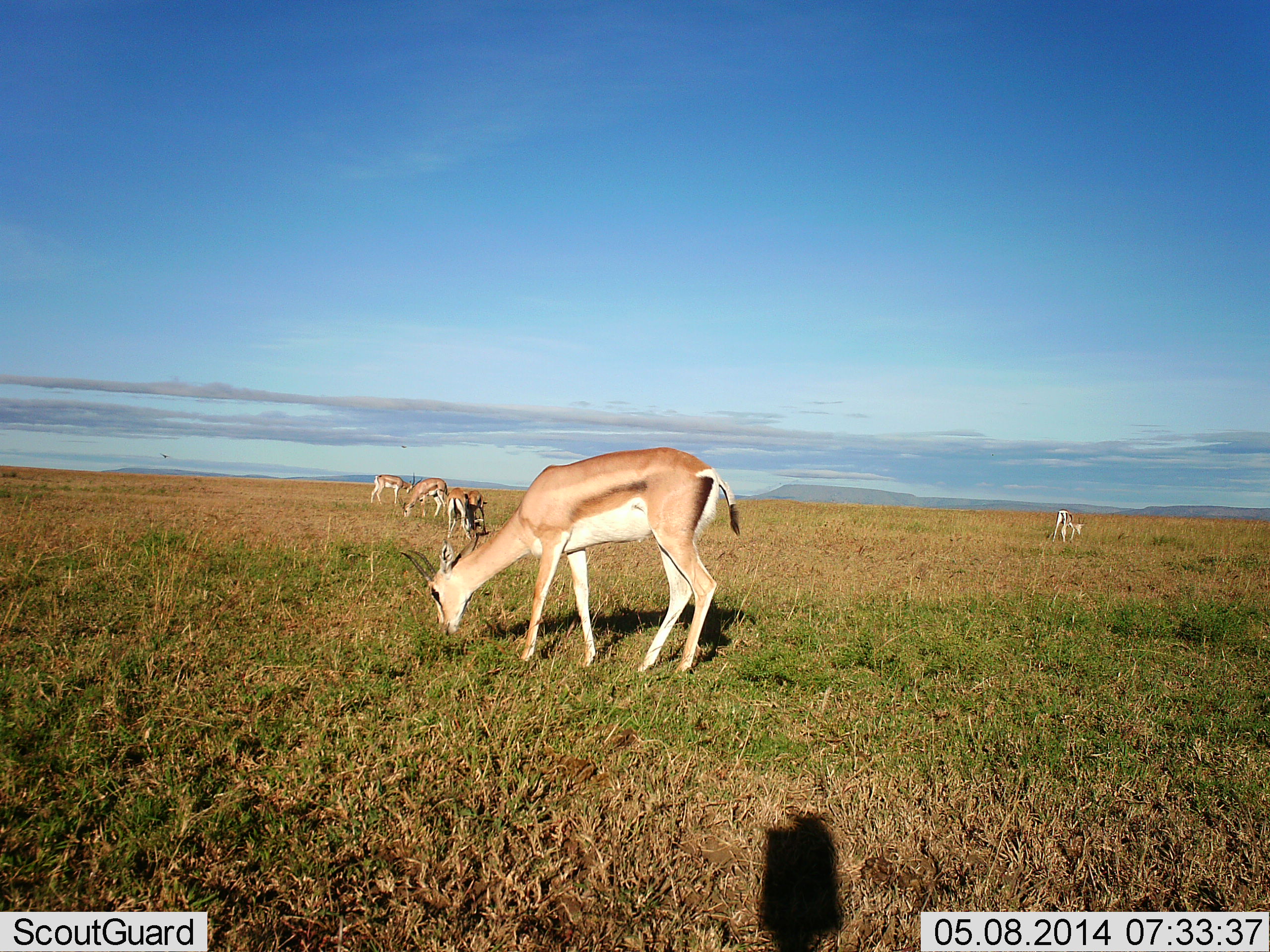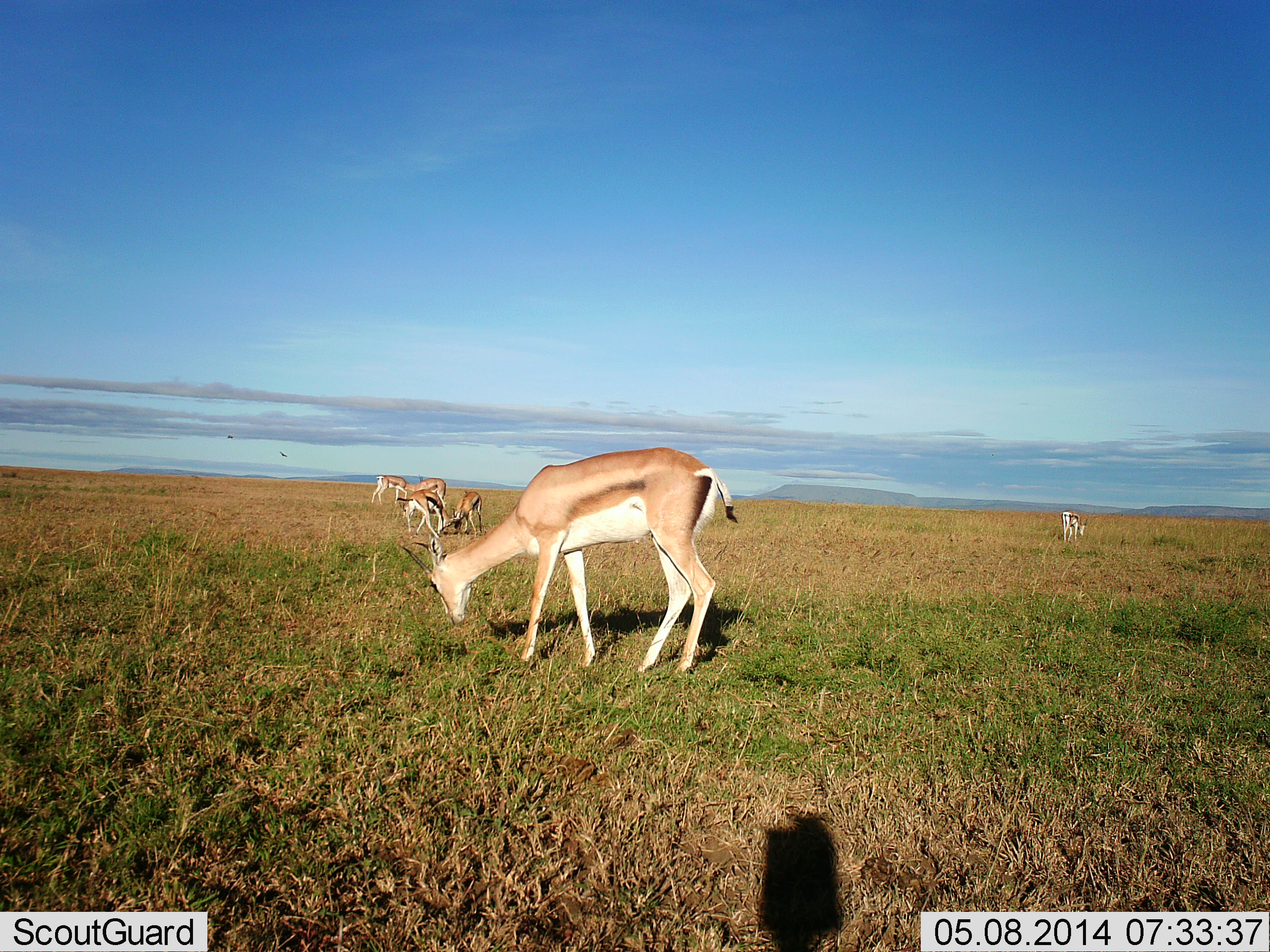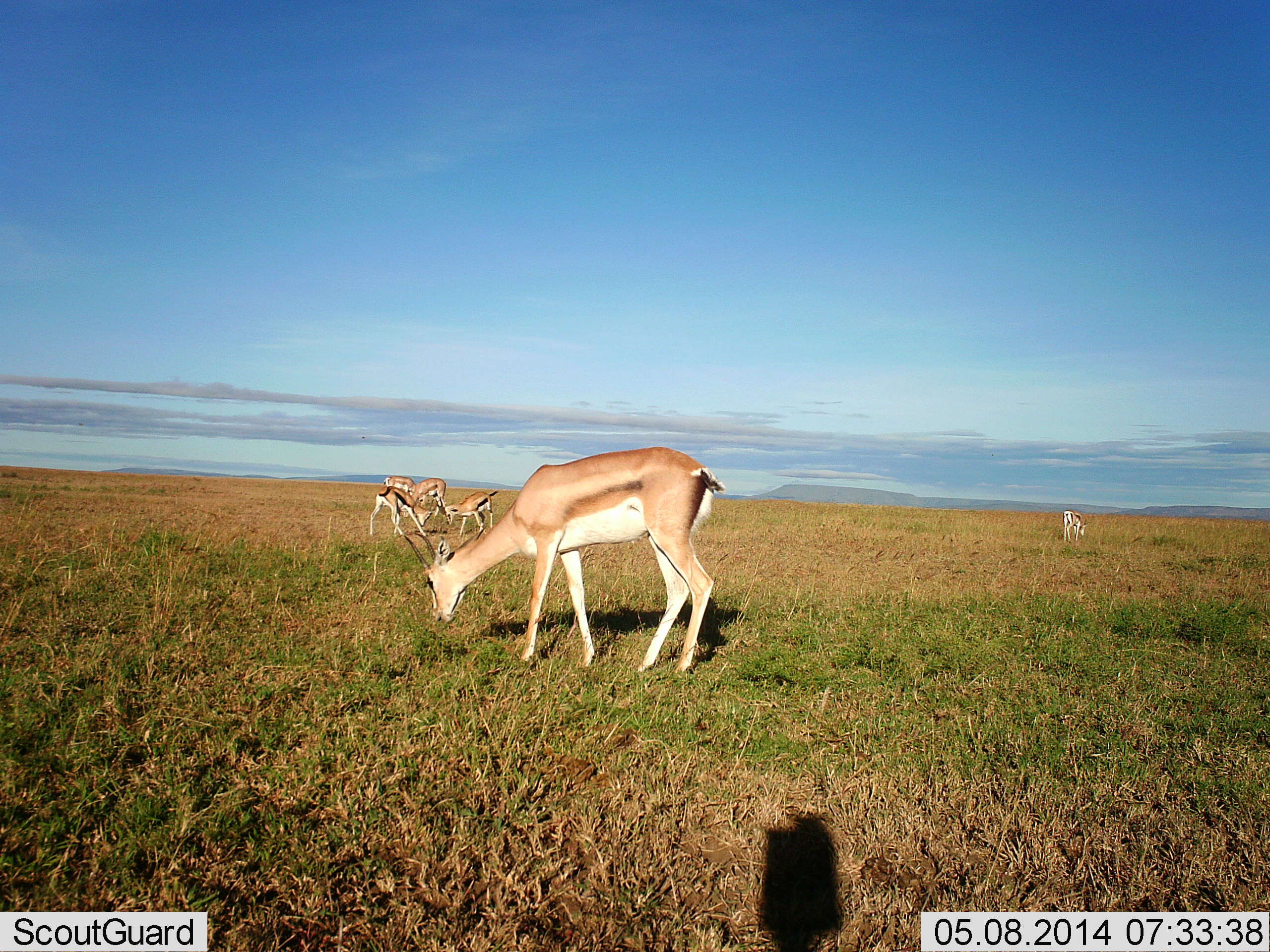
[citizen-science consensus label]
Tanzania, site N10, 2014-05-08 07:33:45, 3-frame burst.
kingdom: Animalia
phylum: Chordata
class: Mammalia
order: Artiodactyla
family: Bovidae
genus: Nanger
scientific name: Nanger granti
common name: grant's gazelle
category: gazellegrants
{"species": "gazellegrants (grant's gazelle) (Nanger granti)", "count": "6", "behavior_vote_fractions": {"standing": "10%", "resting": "0%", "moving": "30%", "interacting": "20%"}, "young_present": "0%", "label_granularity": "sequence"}